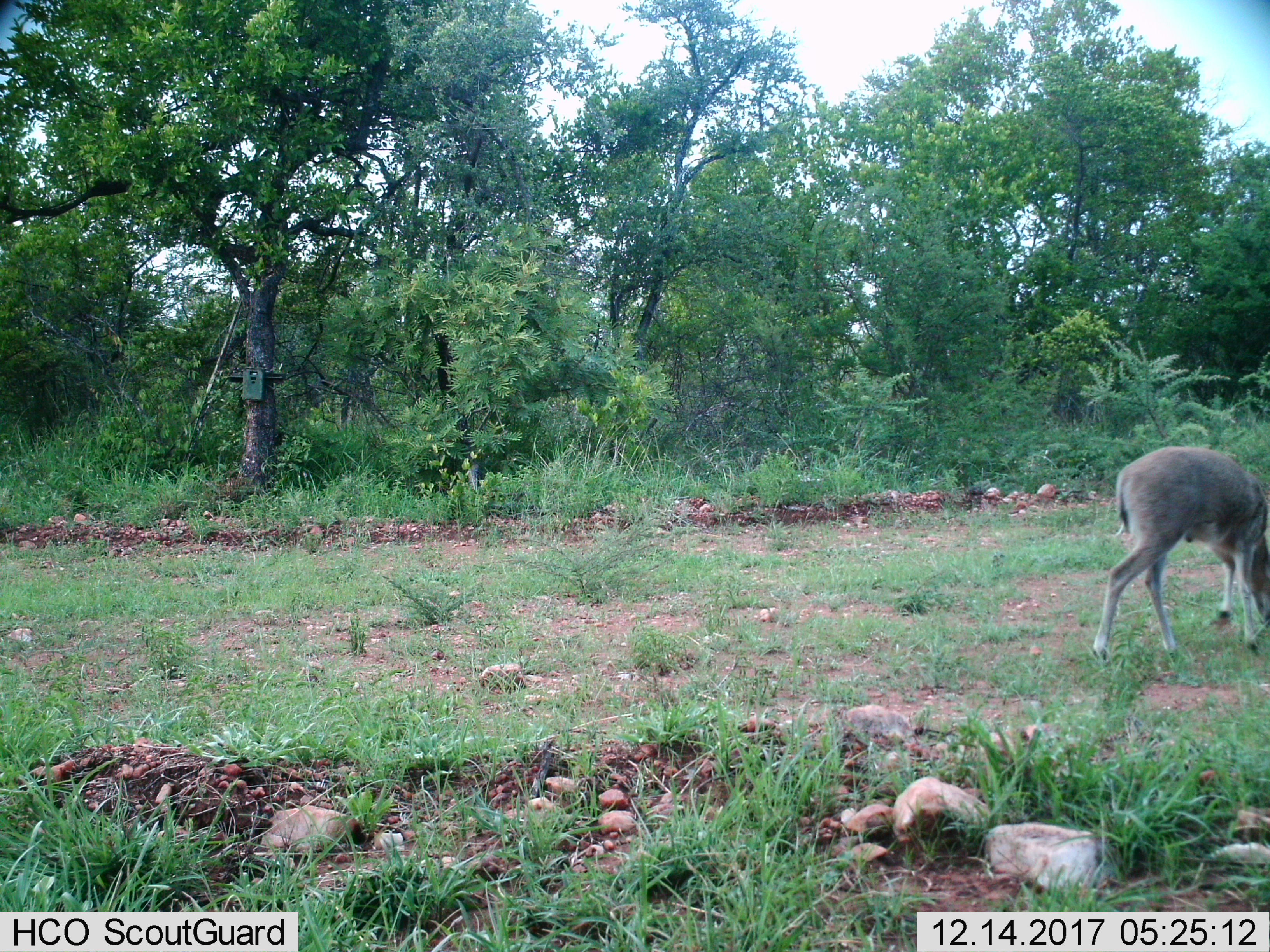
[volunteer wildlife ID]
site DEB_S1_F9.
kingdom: Animalia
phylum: Chordata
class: Mammalia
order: Artiodactyla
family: Bovidae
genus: Sylvicapra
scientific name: Sylvicapra grimmia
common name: common duiker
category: duikercommongrey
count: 1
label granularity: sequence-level